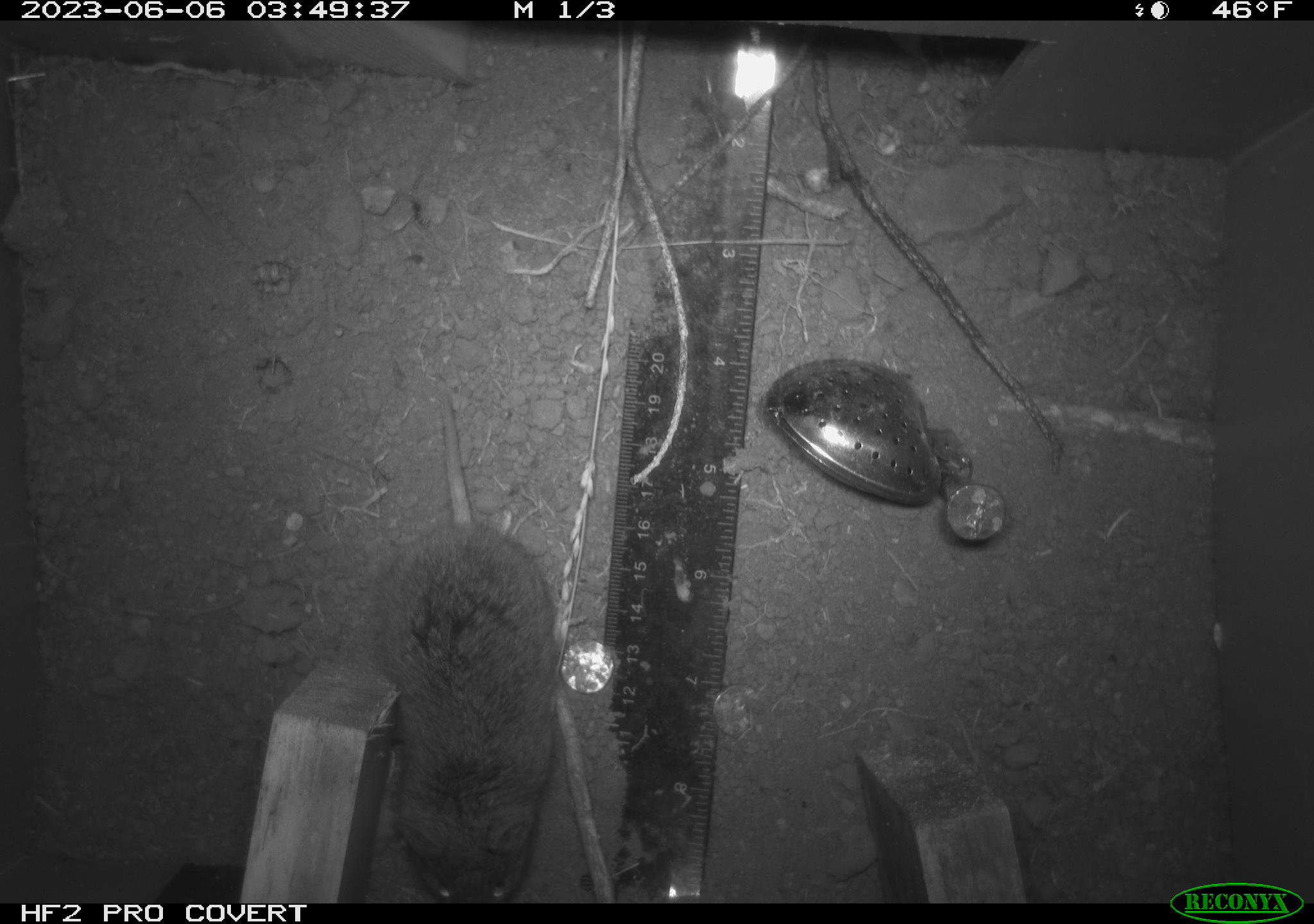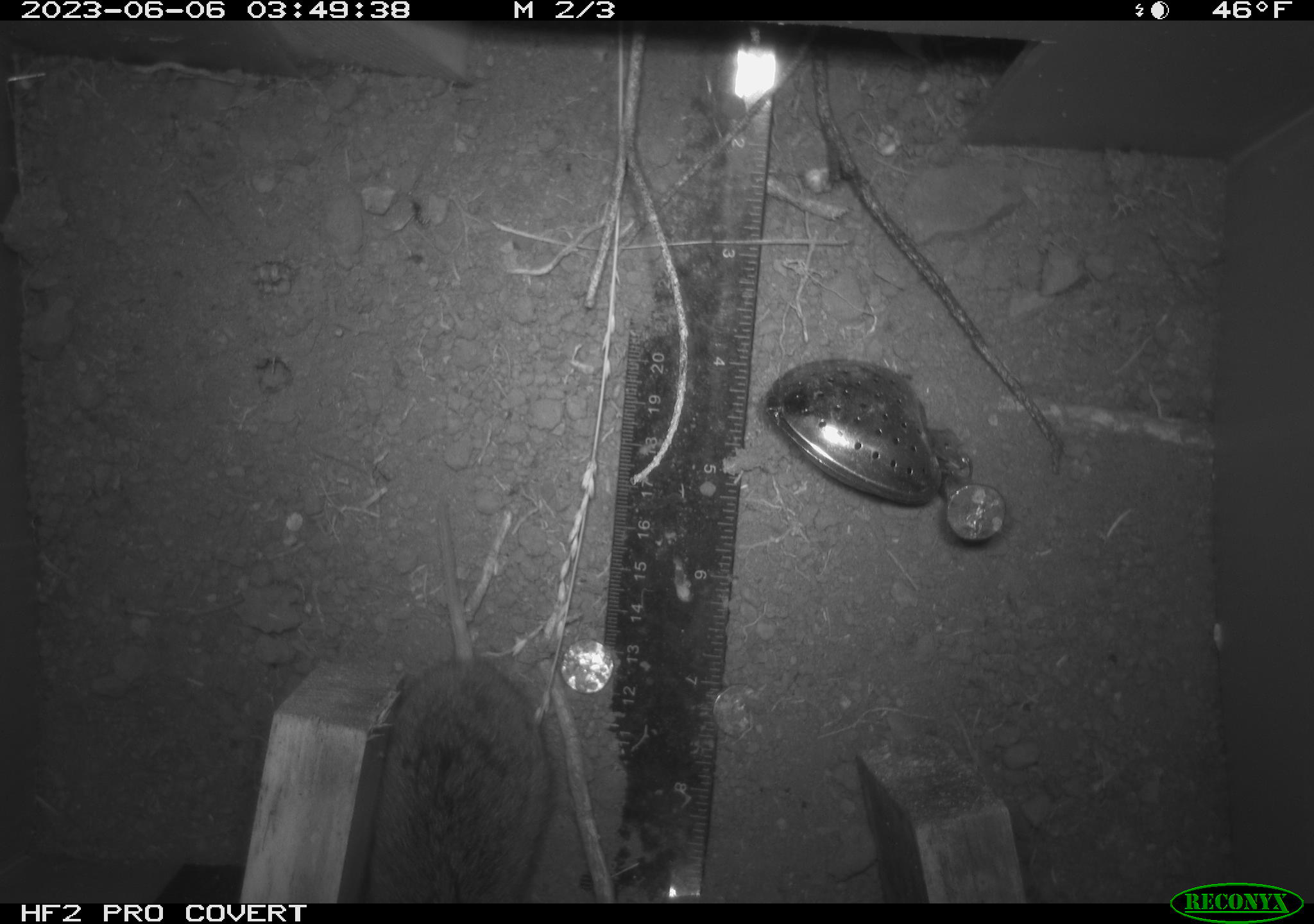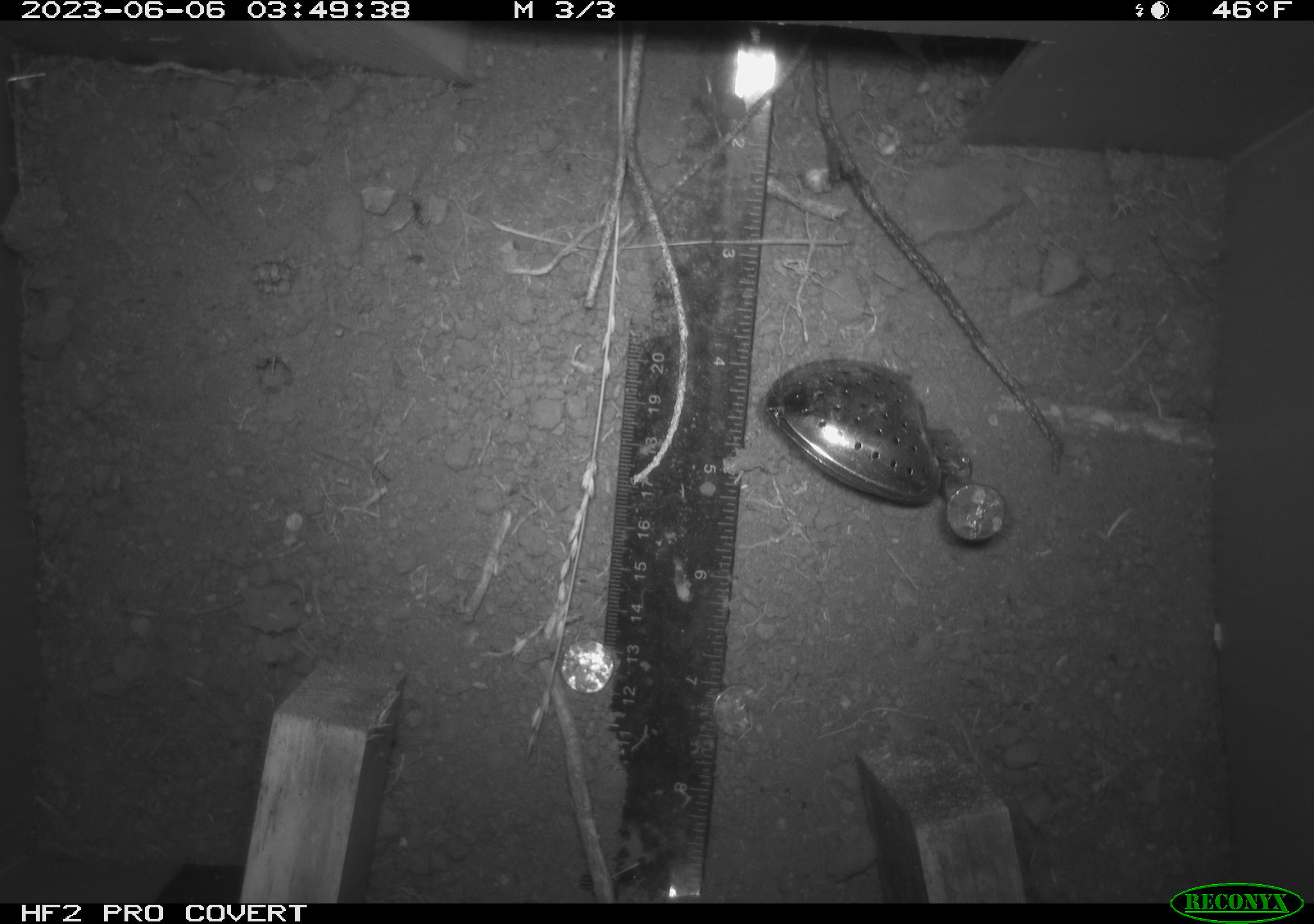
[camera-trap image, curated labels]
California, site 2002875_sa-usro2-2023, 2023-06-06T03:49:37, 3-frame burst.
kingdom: Animalia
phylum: Chordata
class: Mammalia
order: Rodentia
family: Cricetidae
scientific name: Arvicolinae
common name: voles, lemmings, and muskrats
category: arvicolinae subfamily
Arvicolinae subfamily (voles, lemmings, and muskrats) (Arvicolinae).